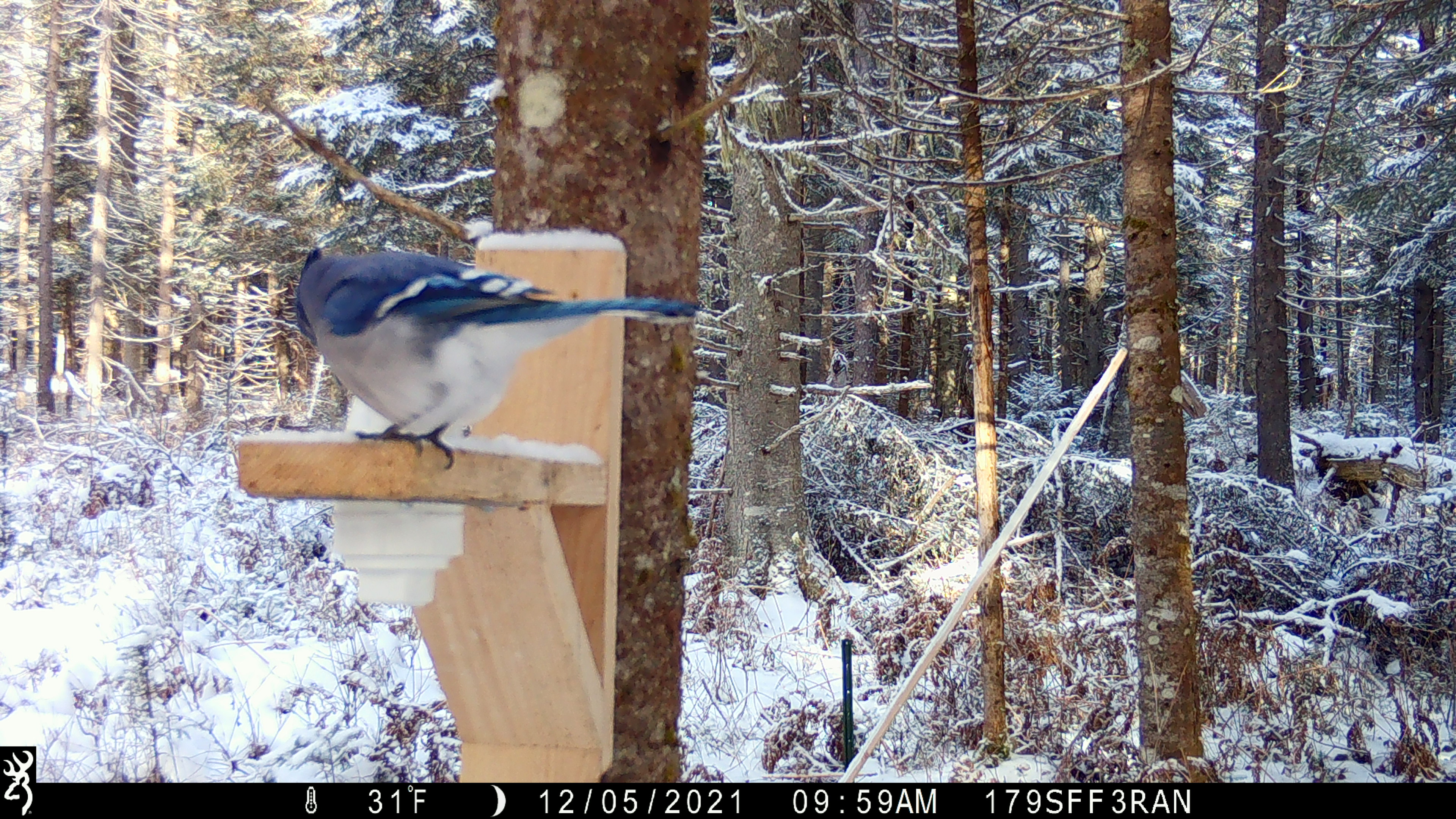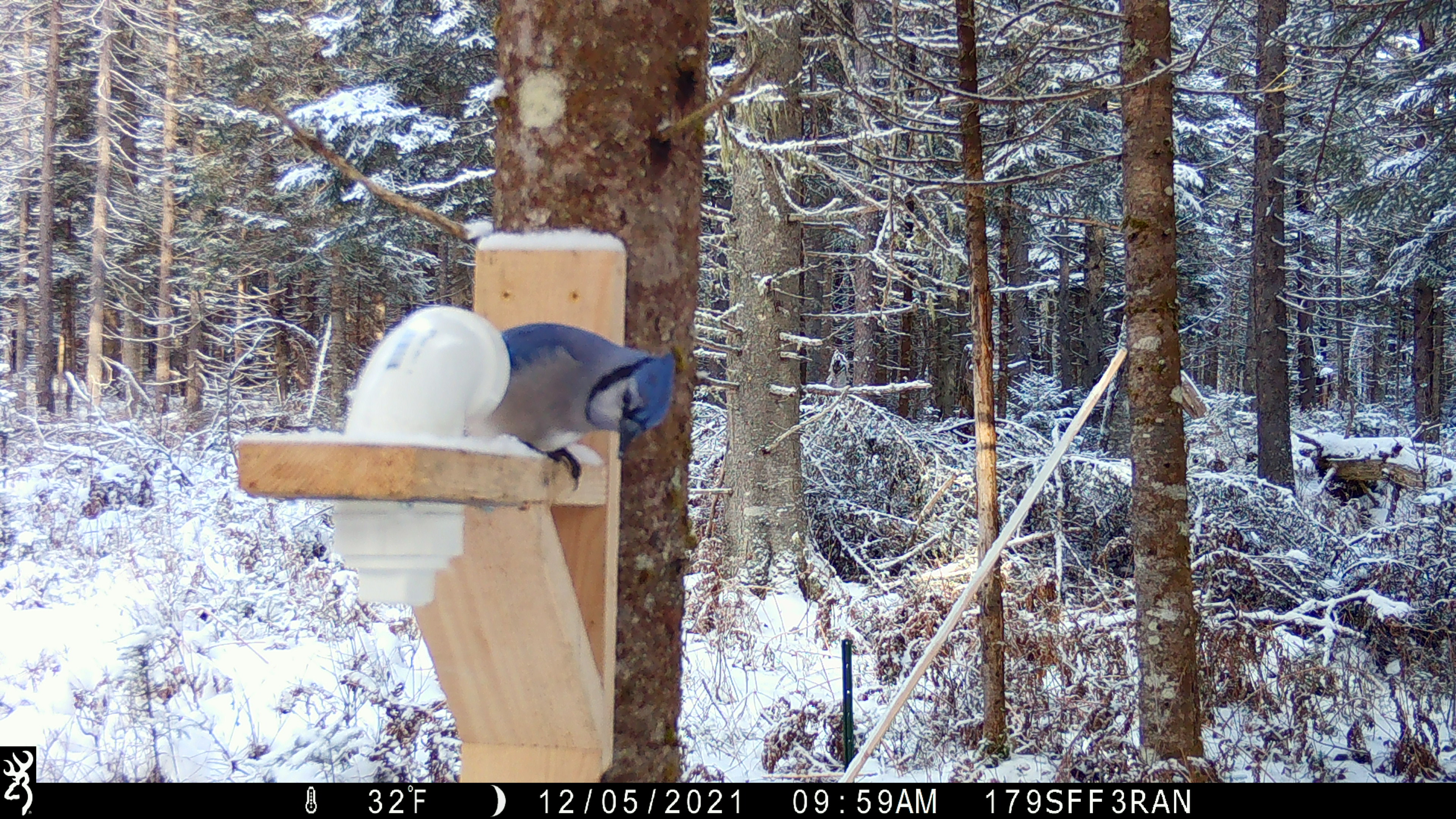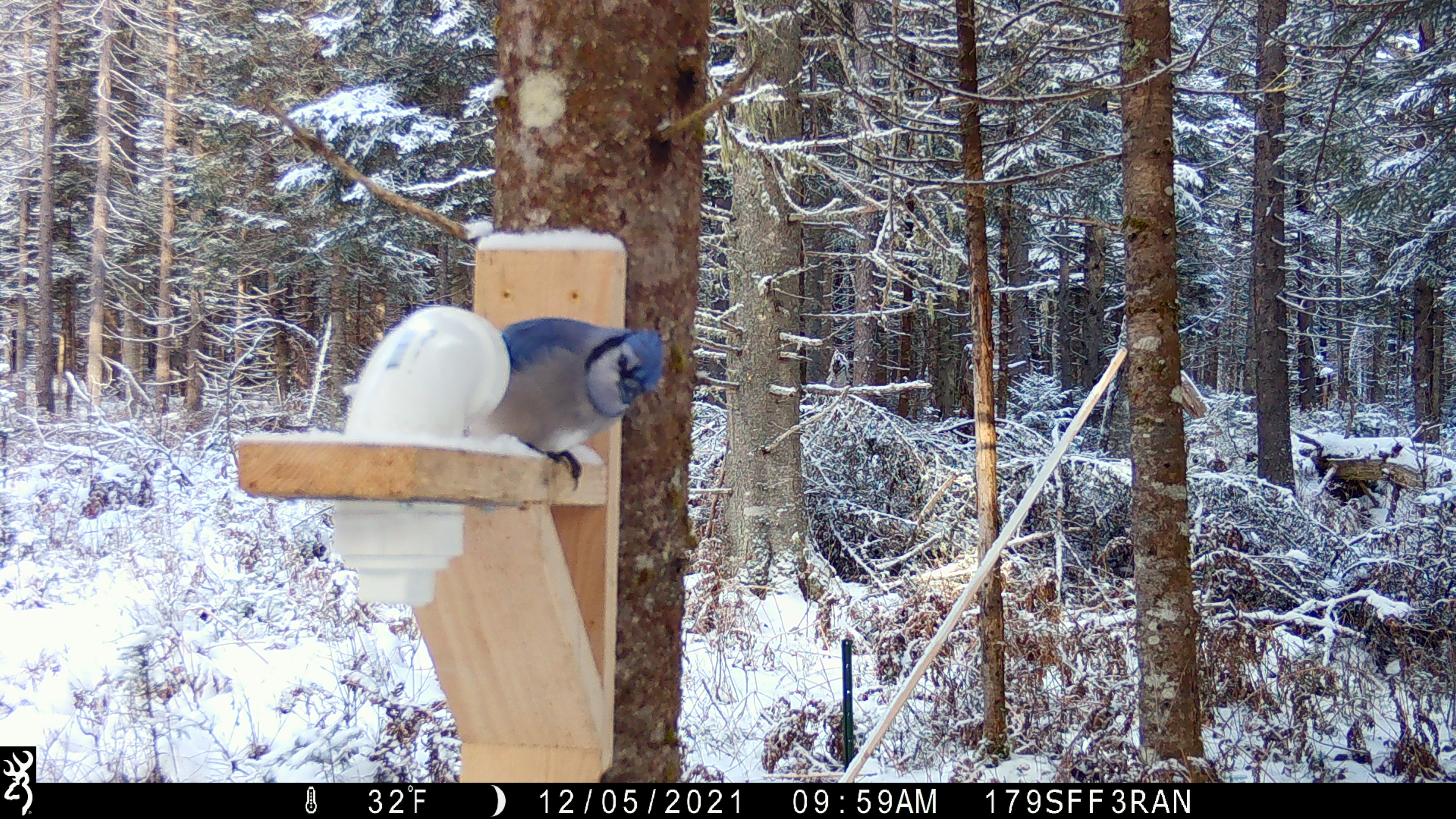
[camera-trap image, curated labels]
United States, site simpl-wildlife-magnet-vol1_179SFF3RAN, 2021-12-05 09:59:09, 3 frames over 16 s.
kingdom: Animalia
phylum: Chordata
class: Aves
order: Passeriformes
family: Corvidae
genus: Cyanocitta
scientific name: Cyanocitta cristata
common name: blue jay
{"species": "blue jay (Cyanocitta cristata)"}